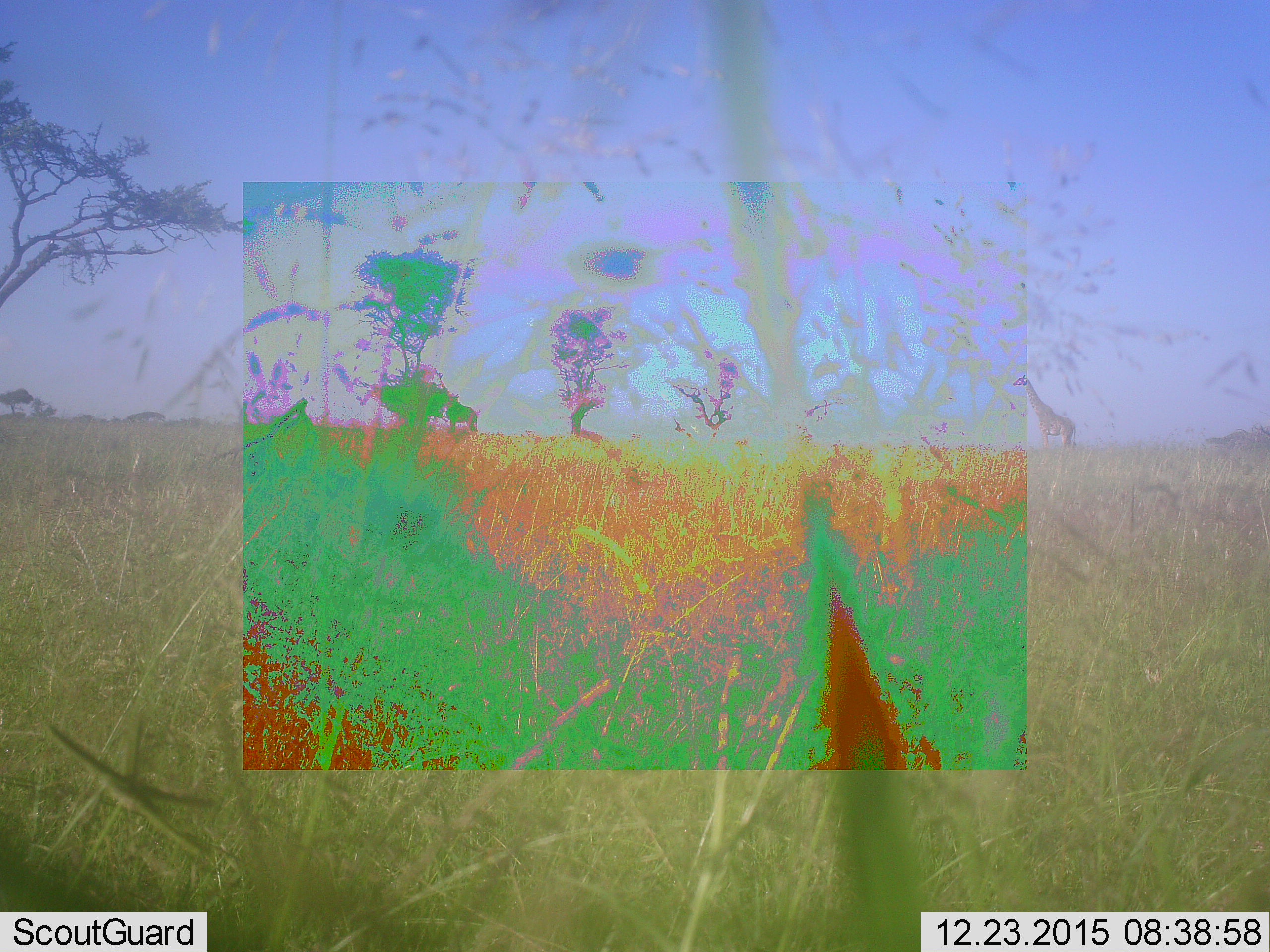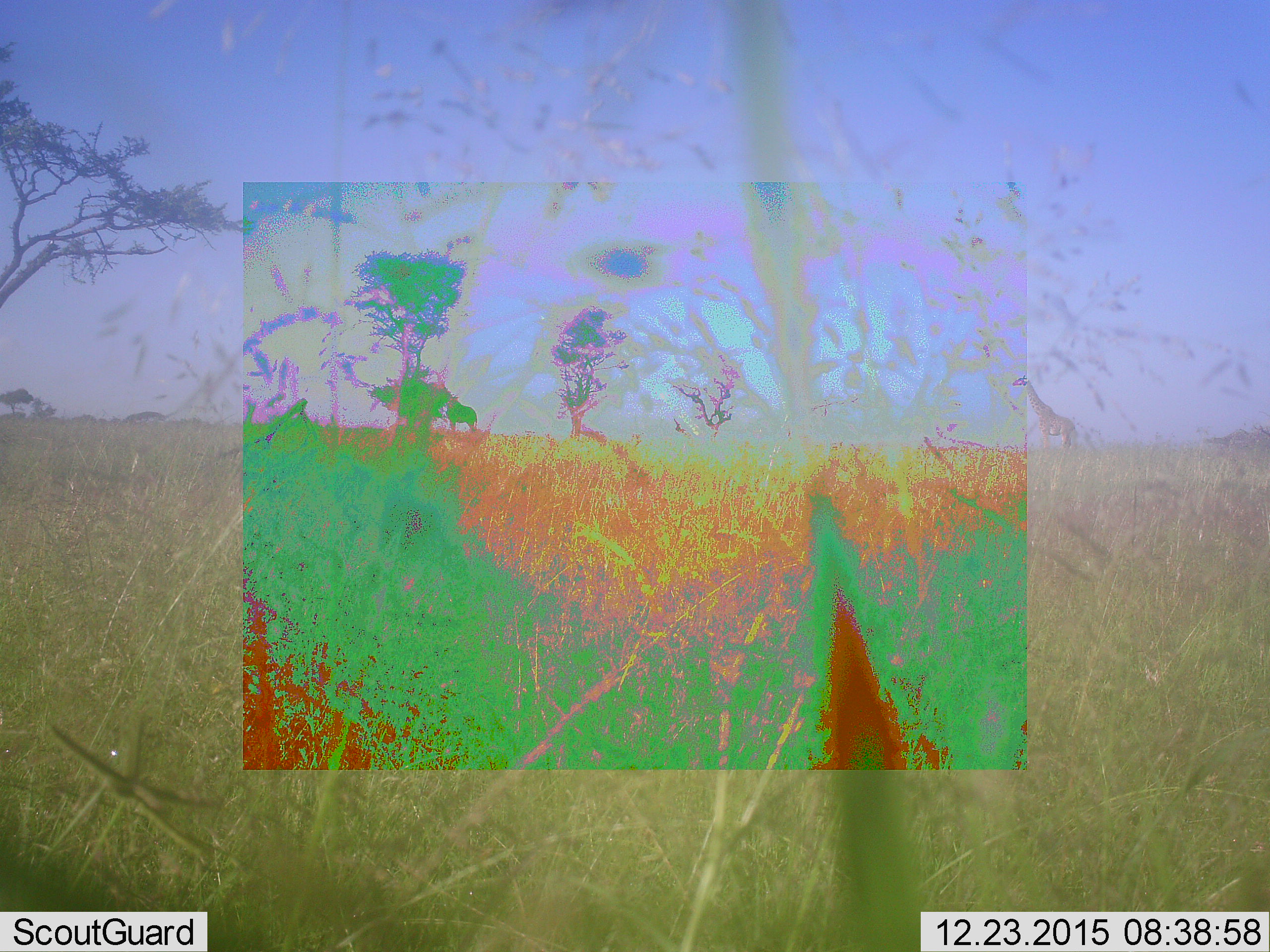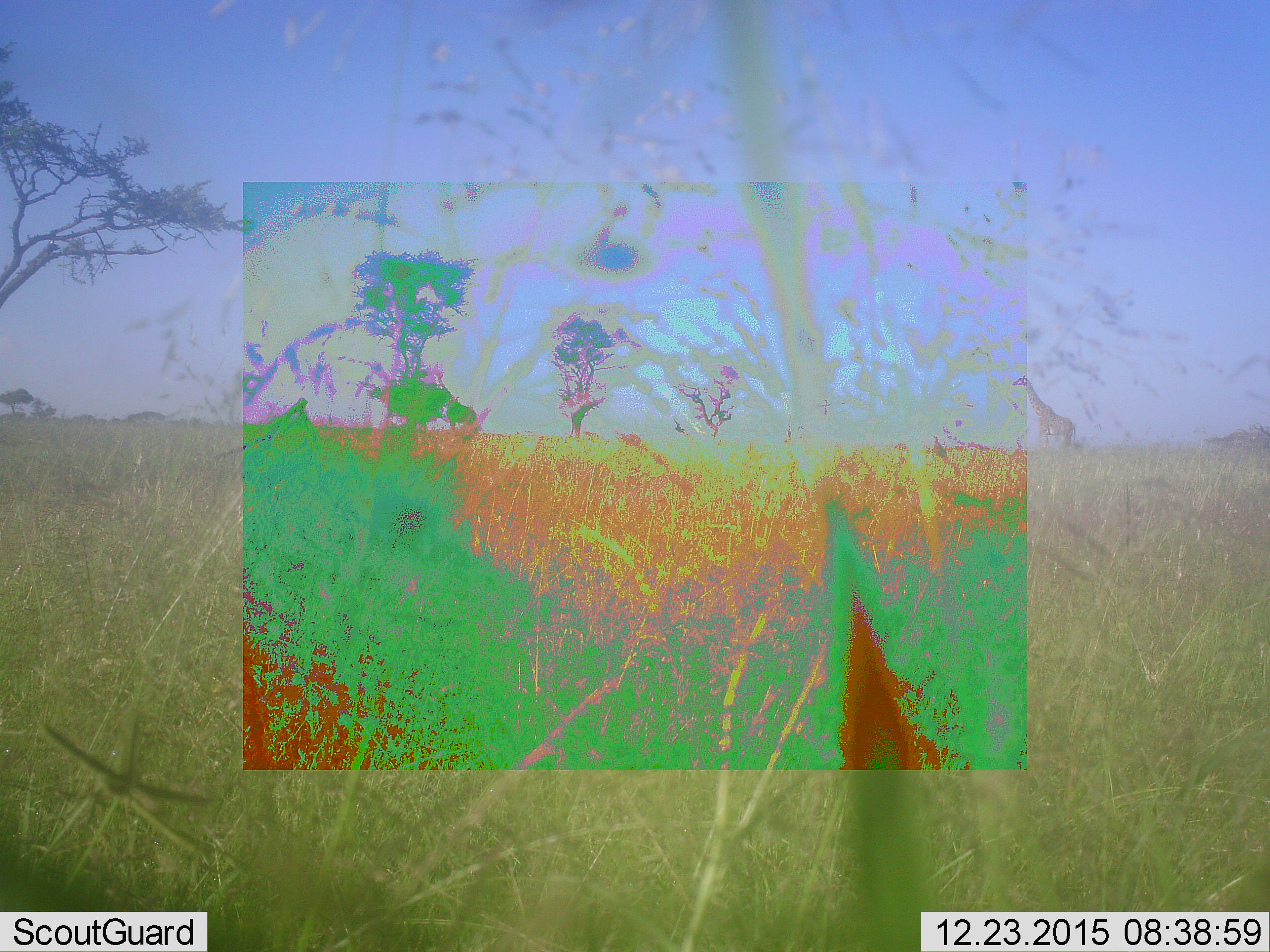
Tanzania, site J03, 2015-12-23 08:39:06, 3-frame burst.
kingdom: Animalia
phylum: Chordata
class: Mammalia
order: Artiodactyla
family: Giraffidae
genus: Giraffa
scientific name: Giraffa camelopardalis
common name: giraffe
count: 2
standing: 100%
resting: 0%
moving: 0%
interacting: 0%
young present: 0%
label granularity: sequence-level